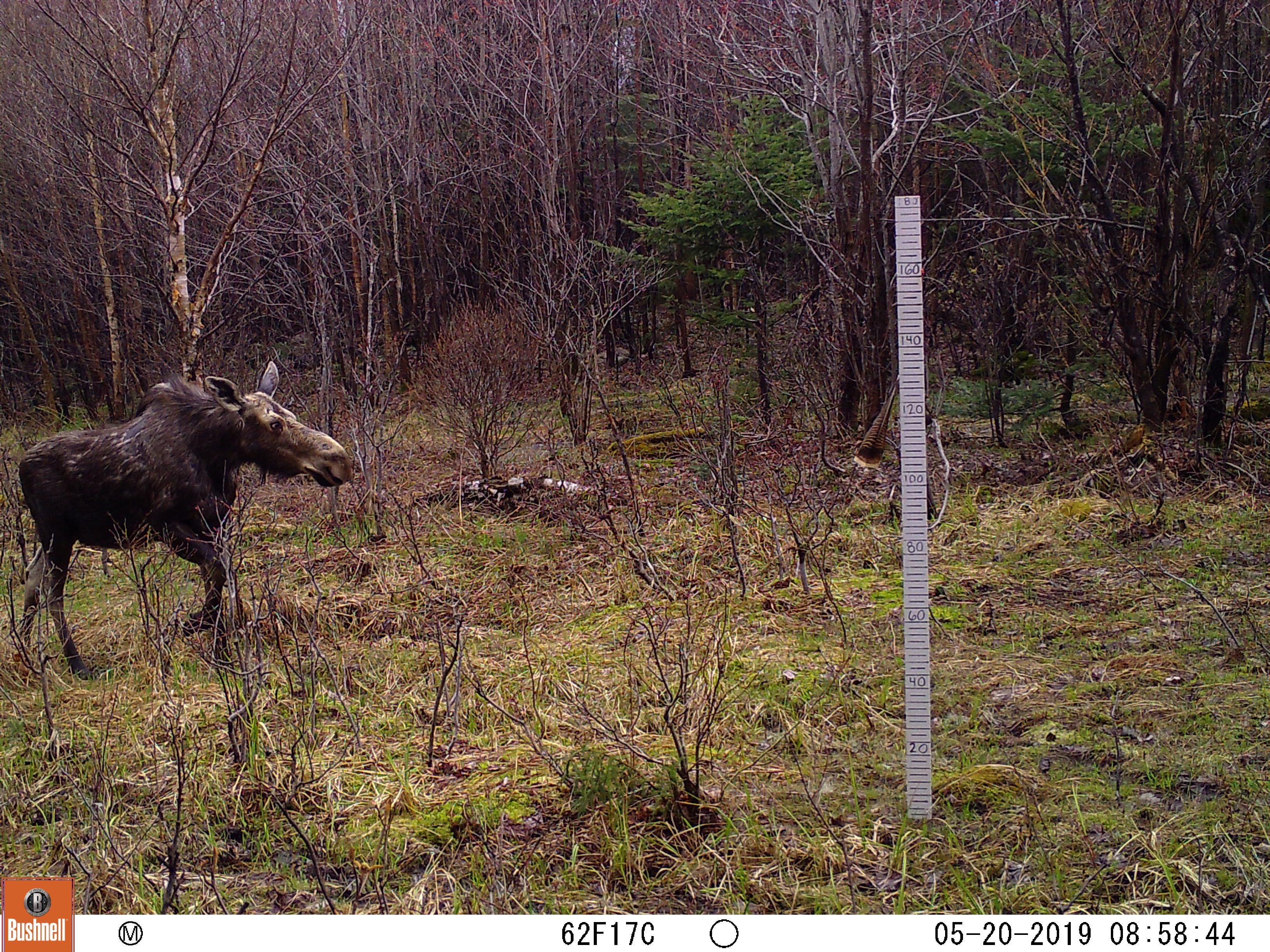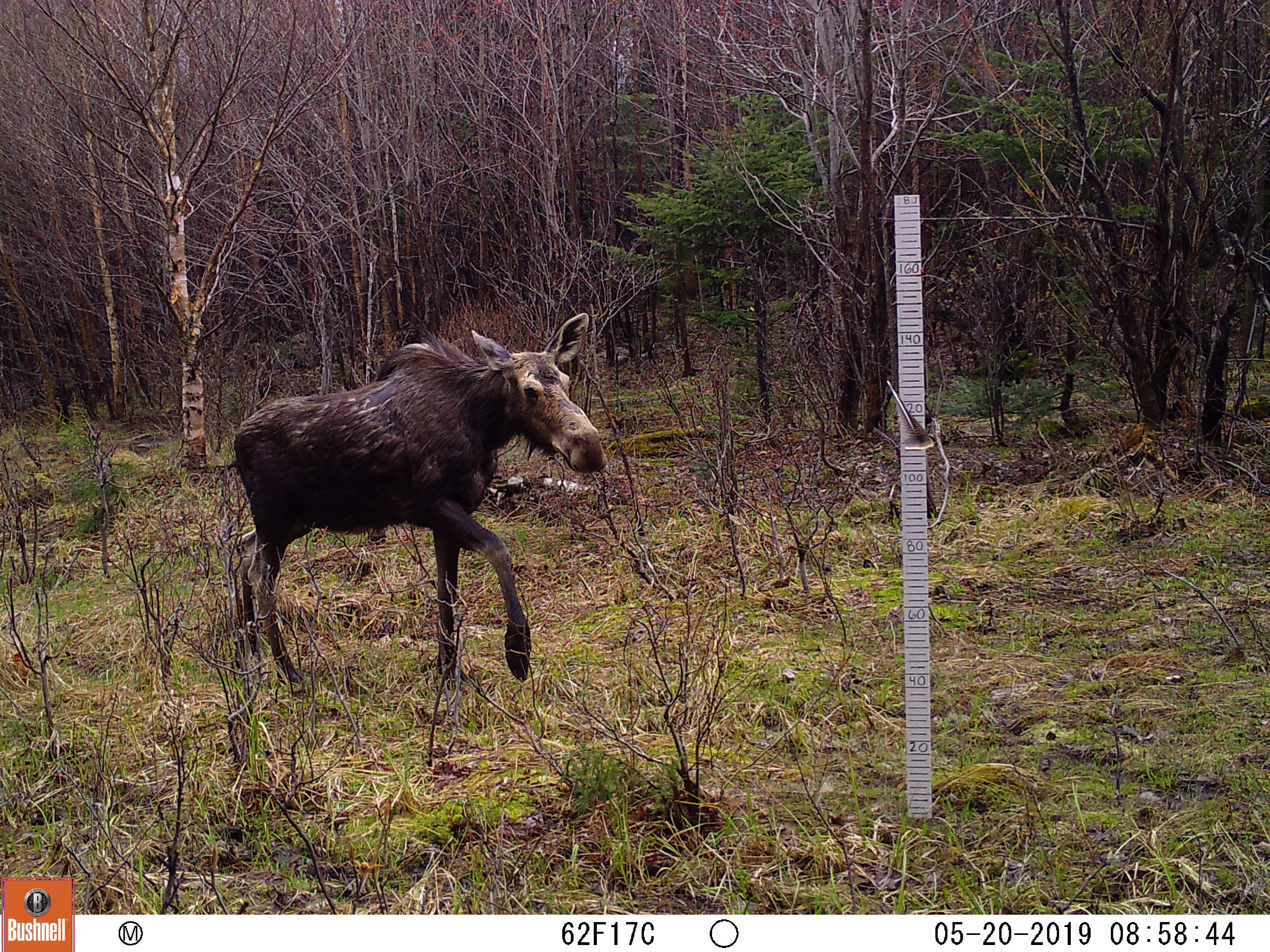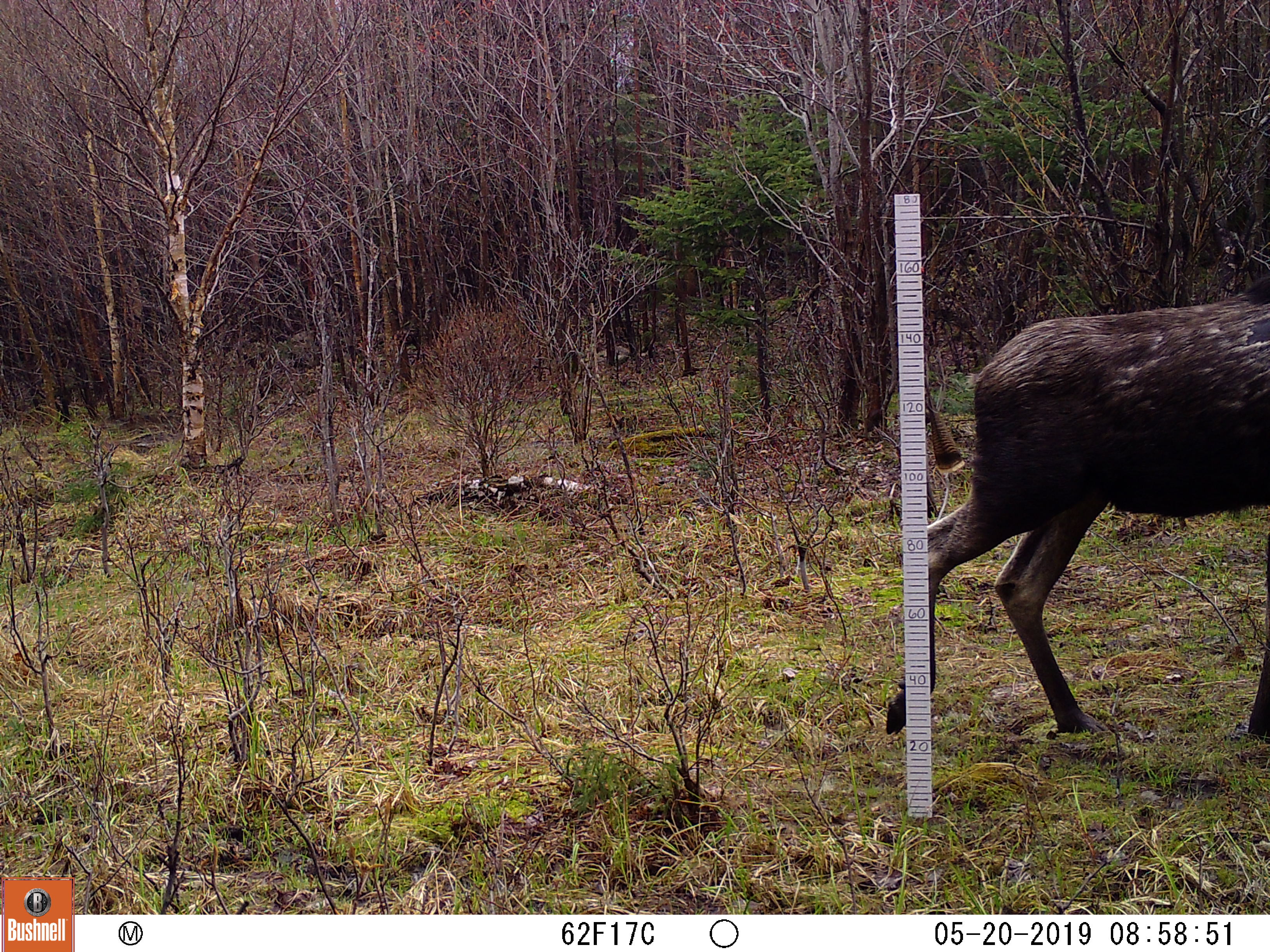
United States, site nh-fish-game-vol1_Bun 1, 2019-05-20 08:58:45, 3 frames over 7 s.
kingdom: Animalia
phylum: Chordata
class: Mammalia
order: Artiodactyla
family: Cervidae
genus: Alces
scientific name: Alces alces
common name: moose